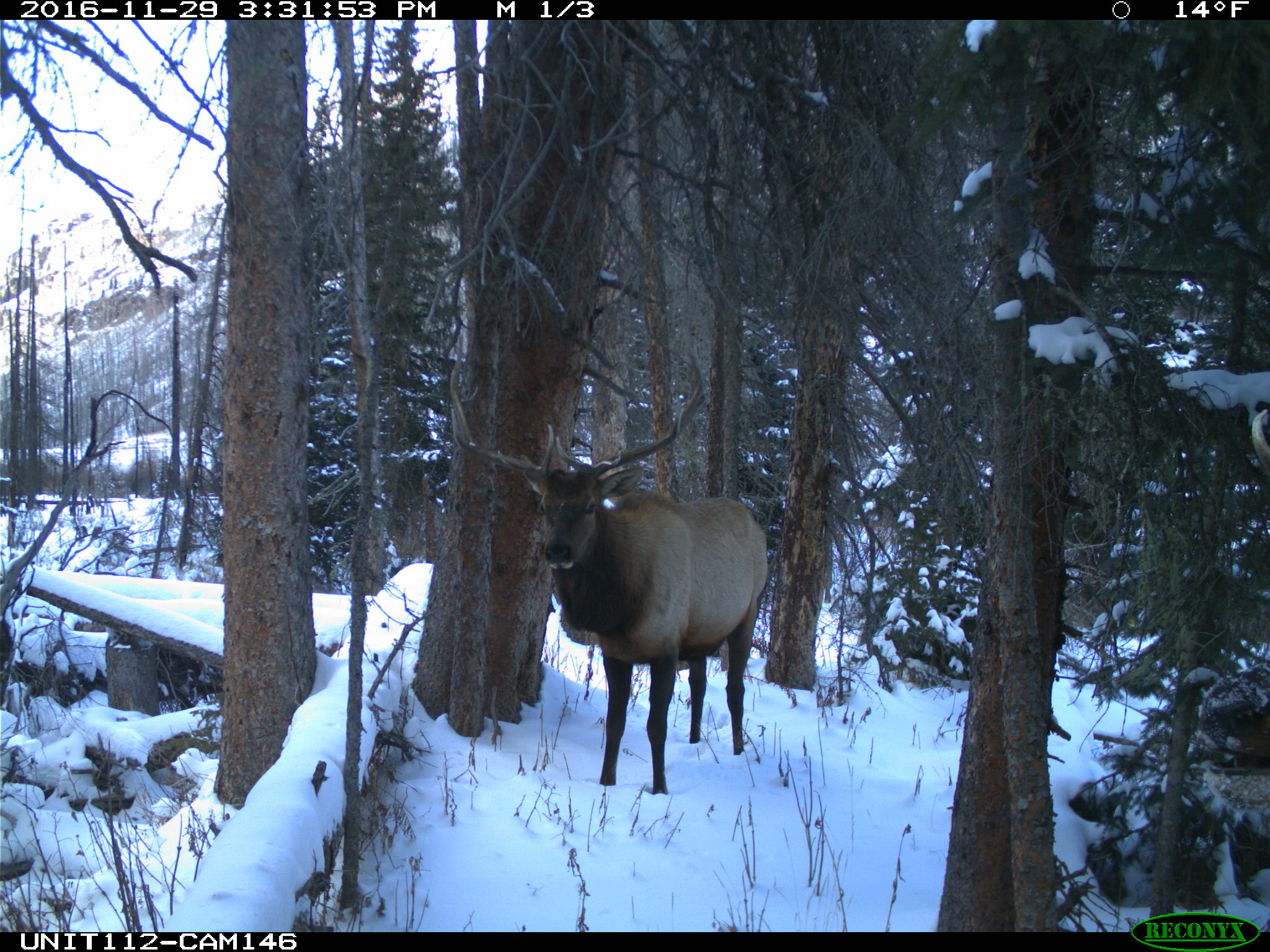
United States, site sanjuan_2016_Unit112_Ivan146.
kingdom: Animalia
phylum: Chordata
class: Mammalia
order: Artiodactyla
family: Cervidae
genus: Cervus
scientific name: Cervus elaphus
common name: red deer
Cervus elaphus (red deer).